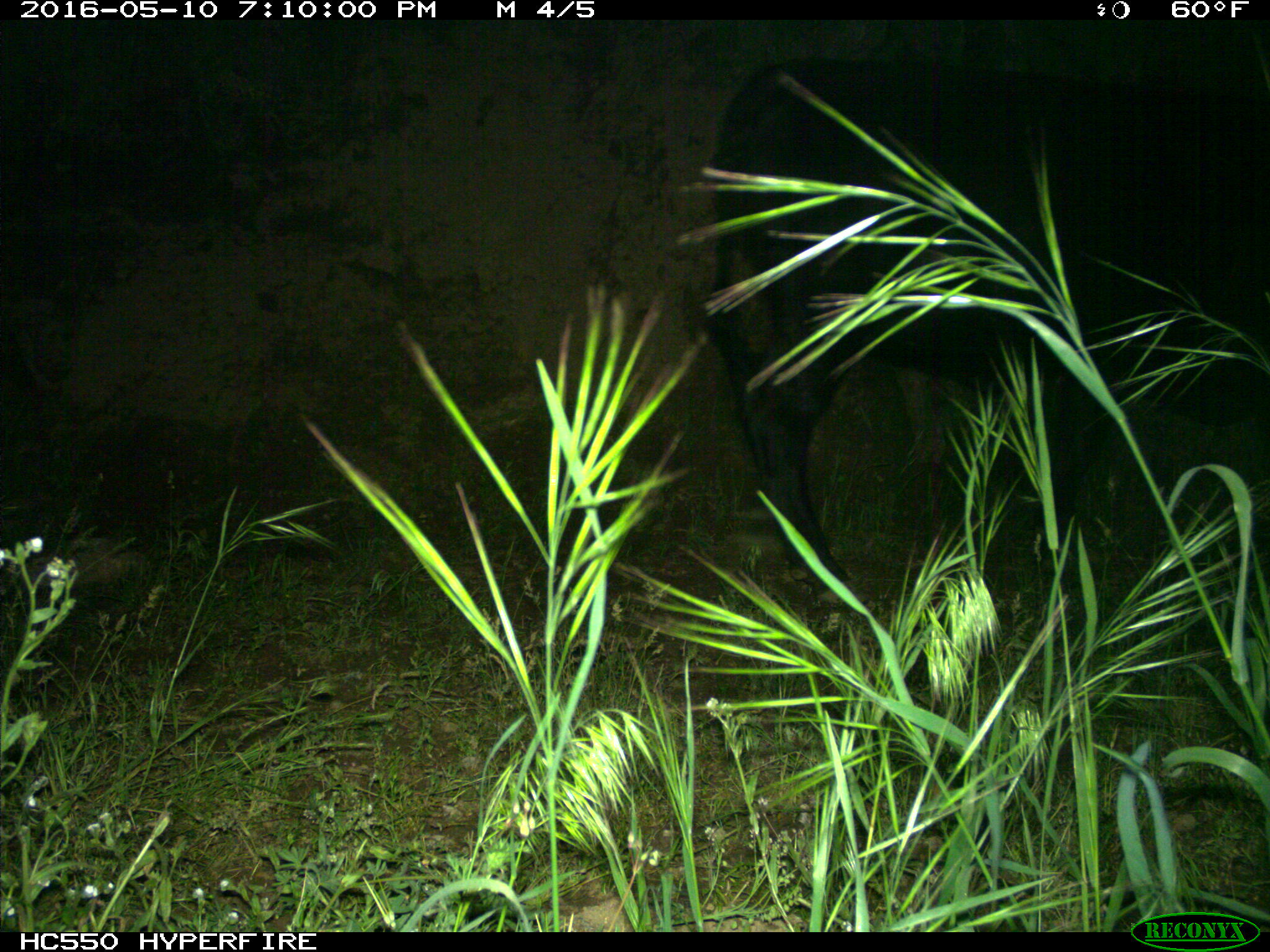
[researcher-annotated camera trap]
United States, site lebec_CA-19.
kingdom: Animalia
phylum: Chordata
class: Mammalia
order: Artiodactyla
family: Bovidae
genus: Bos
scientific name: Bos taurus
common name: domestic cow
Bos taurus (domestic cow).